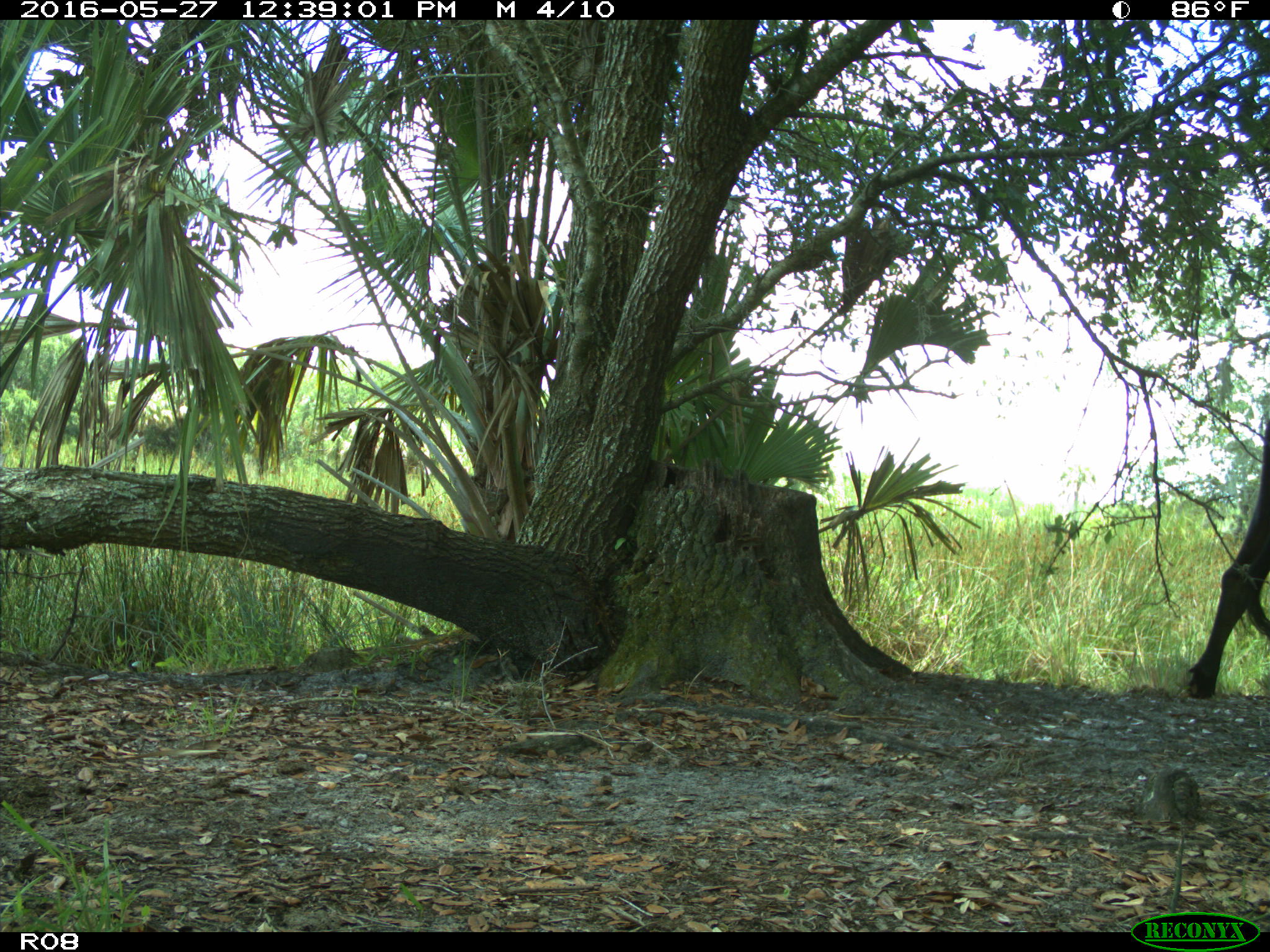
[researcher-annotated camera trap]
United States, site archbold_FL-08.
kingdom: Animalia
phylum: Chordata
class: Mammalia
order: Artiodactyla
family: Bovidae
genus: Bos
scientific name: Bos taurus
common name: domestic cow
Bos taurus (domestic cow).